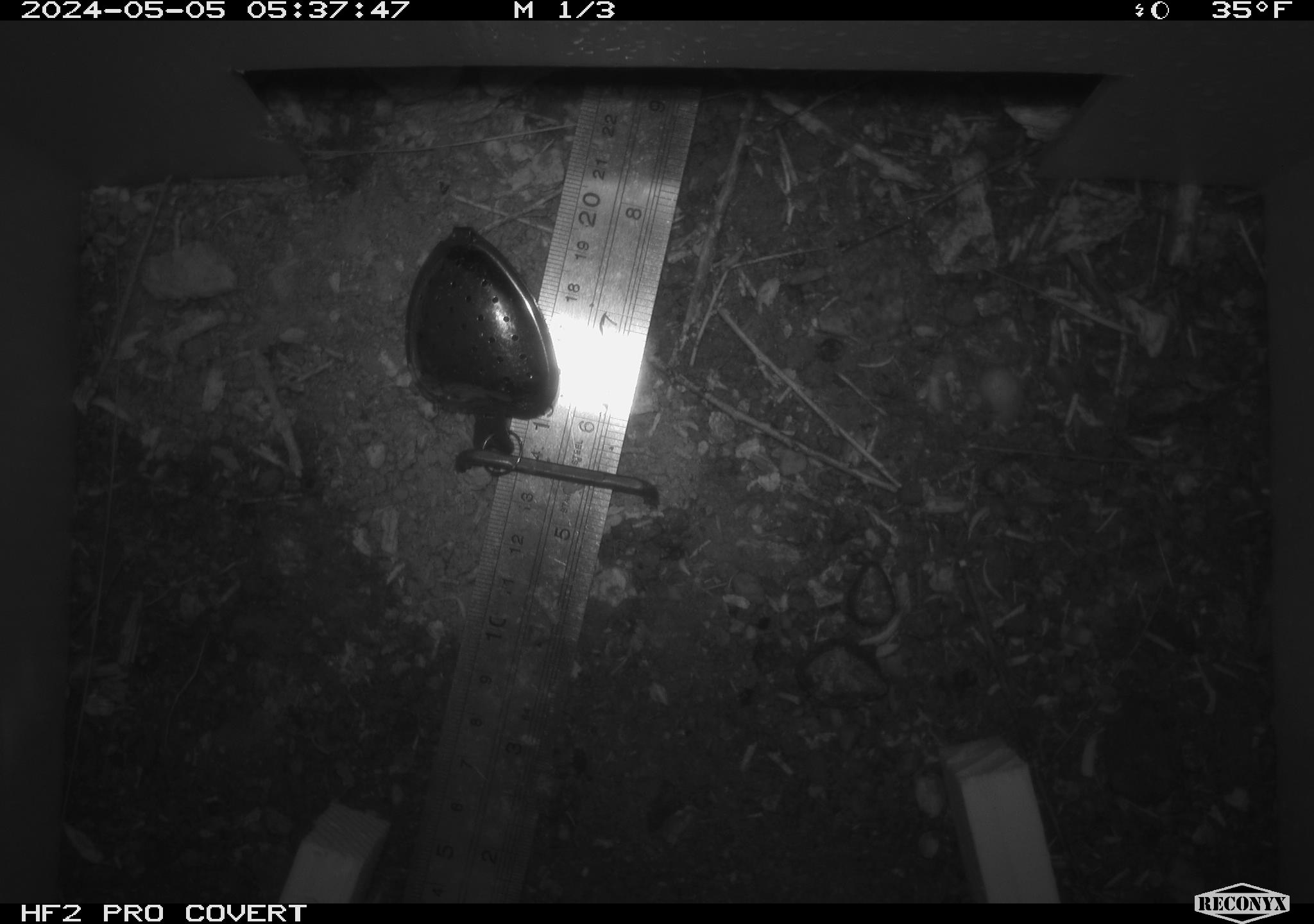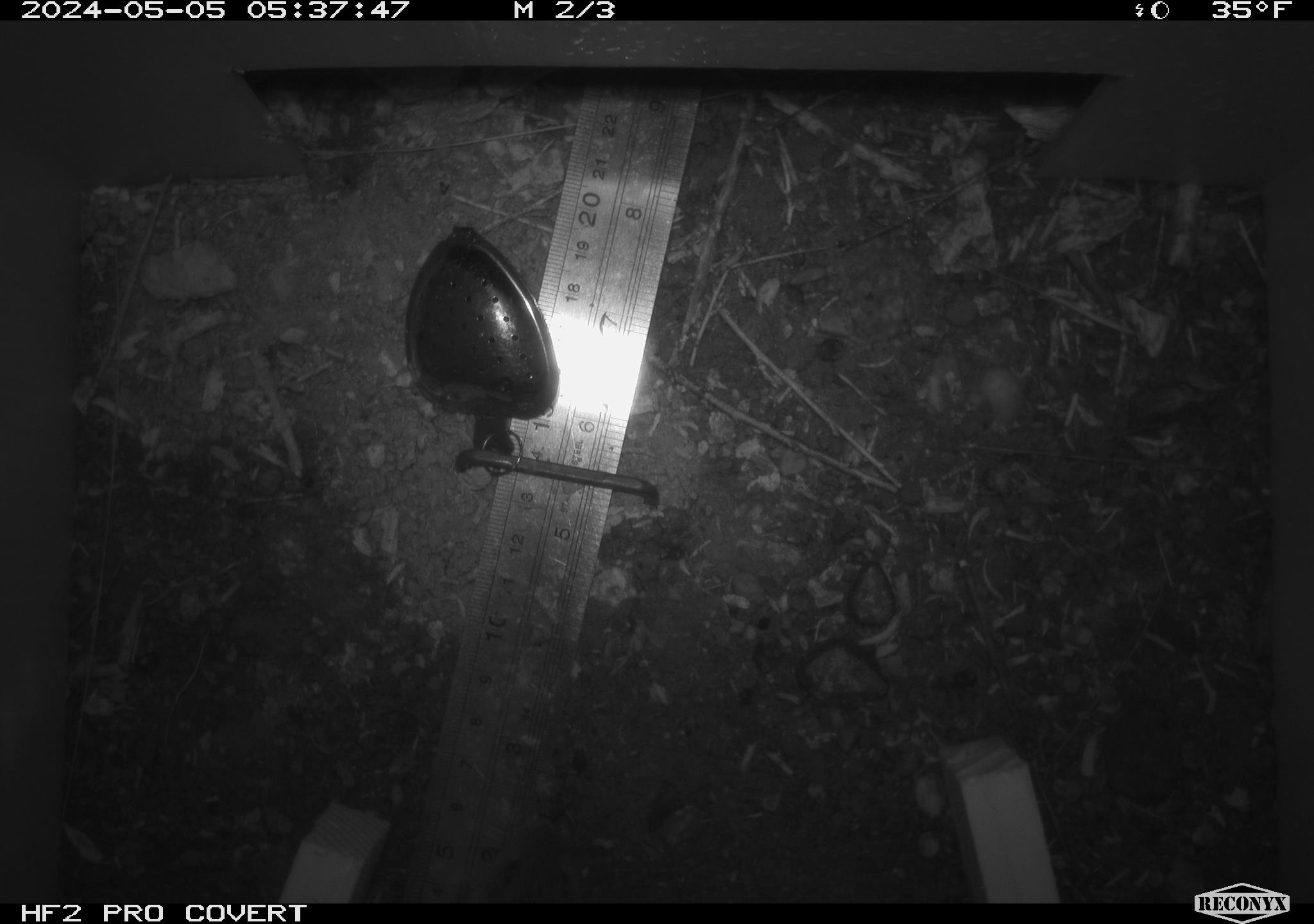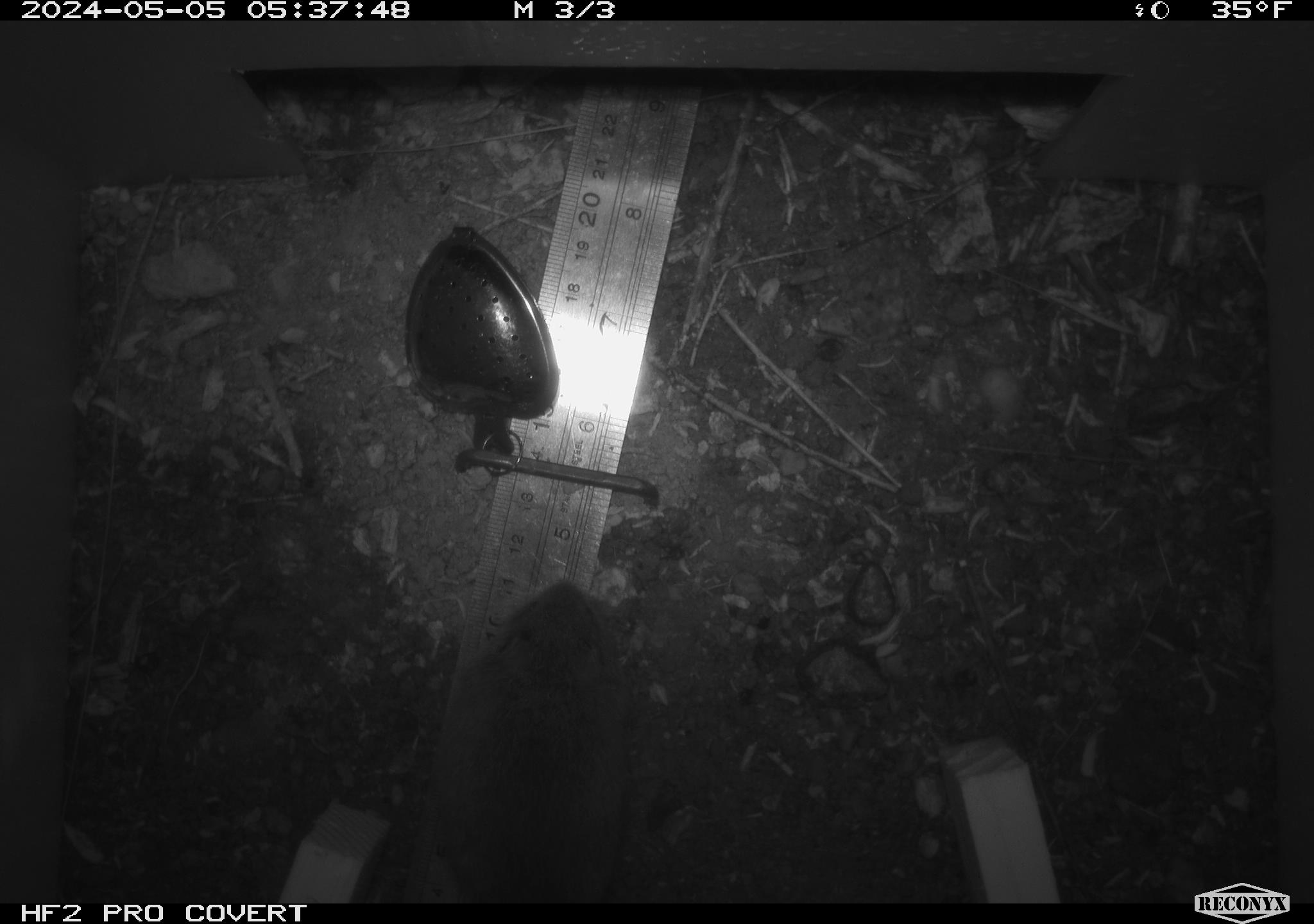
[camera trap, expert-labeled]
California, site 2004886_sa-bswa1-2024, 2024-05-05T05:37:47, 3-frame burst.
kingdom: Animalia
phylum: Chordata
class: Mammalia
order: Rodentia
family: Cricetidae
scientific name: Arvicolinae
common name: voles, lemmings, and muskrats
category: arvicolinae subfamily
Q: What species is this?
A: Arvicolinae subfamily (voles, lemmings, and muskrats) (Arvicolinae).